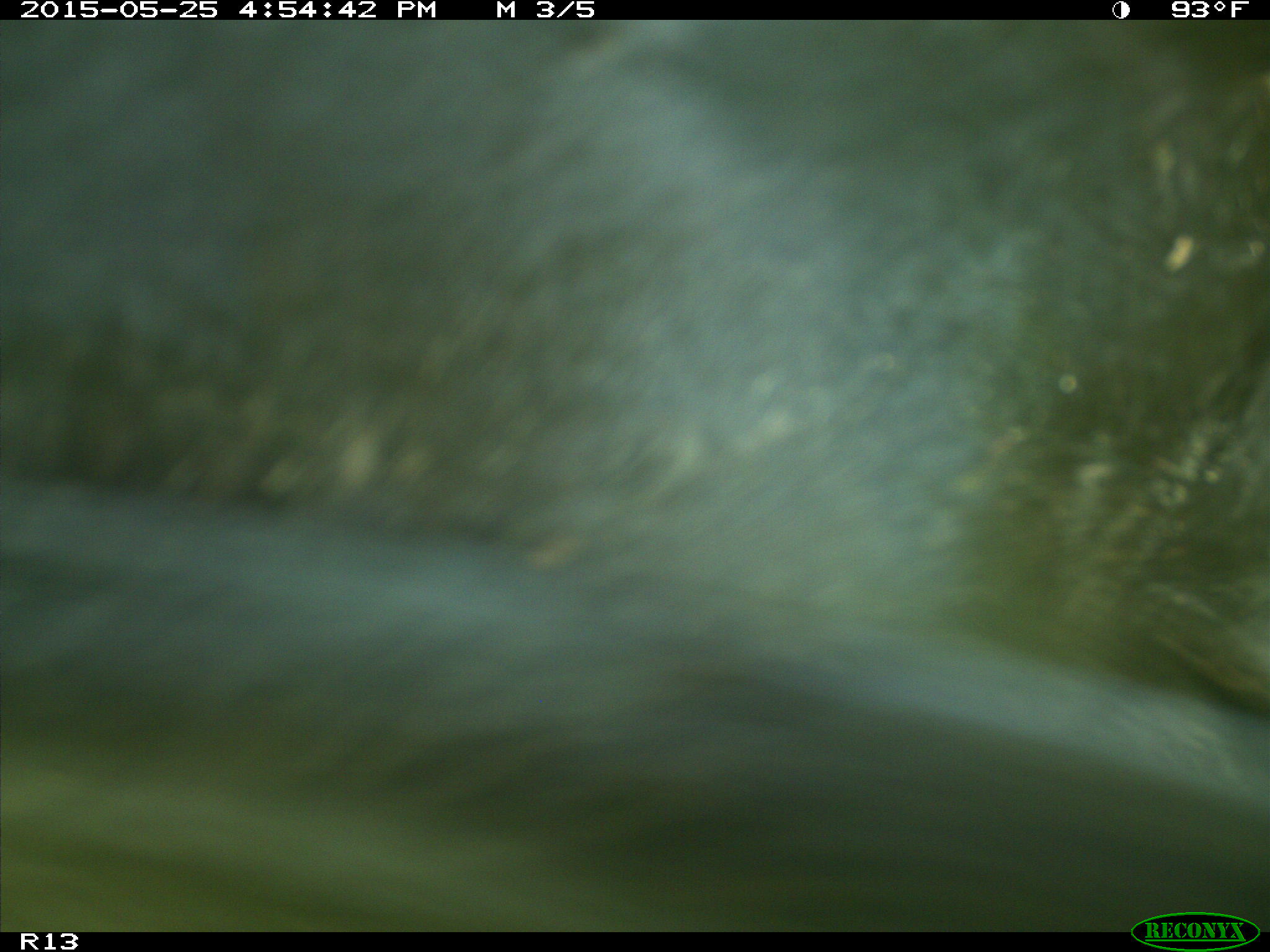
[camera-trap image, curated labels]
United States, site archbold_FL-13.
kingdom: Animalia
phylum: Chordata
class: Mammalia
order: Artiodactyla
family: Bovidae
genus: Bos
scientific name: Bos taurus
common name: domestic cow